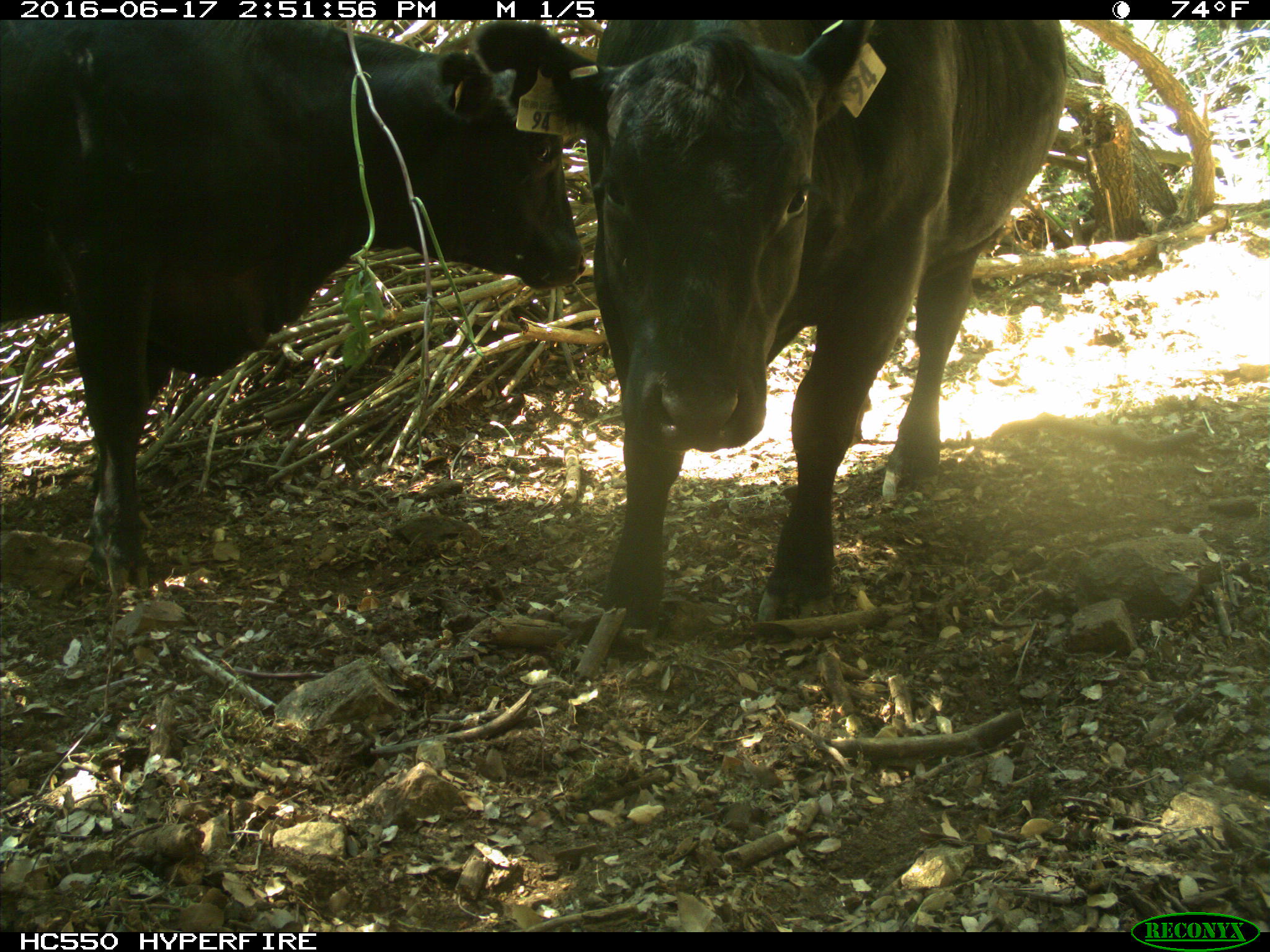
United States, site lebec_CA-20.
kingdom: Animalia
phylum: Chordata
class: Mammalia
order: Artiodactyla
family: Bovidae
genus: Bos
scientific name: Bos taurus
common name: domestic cow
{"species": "Bos taurus (domestic cow)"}